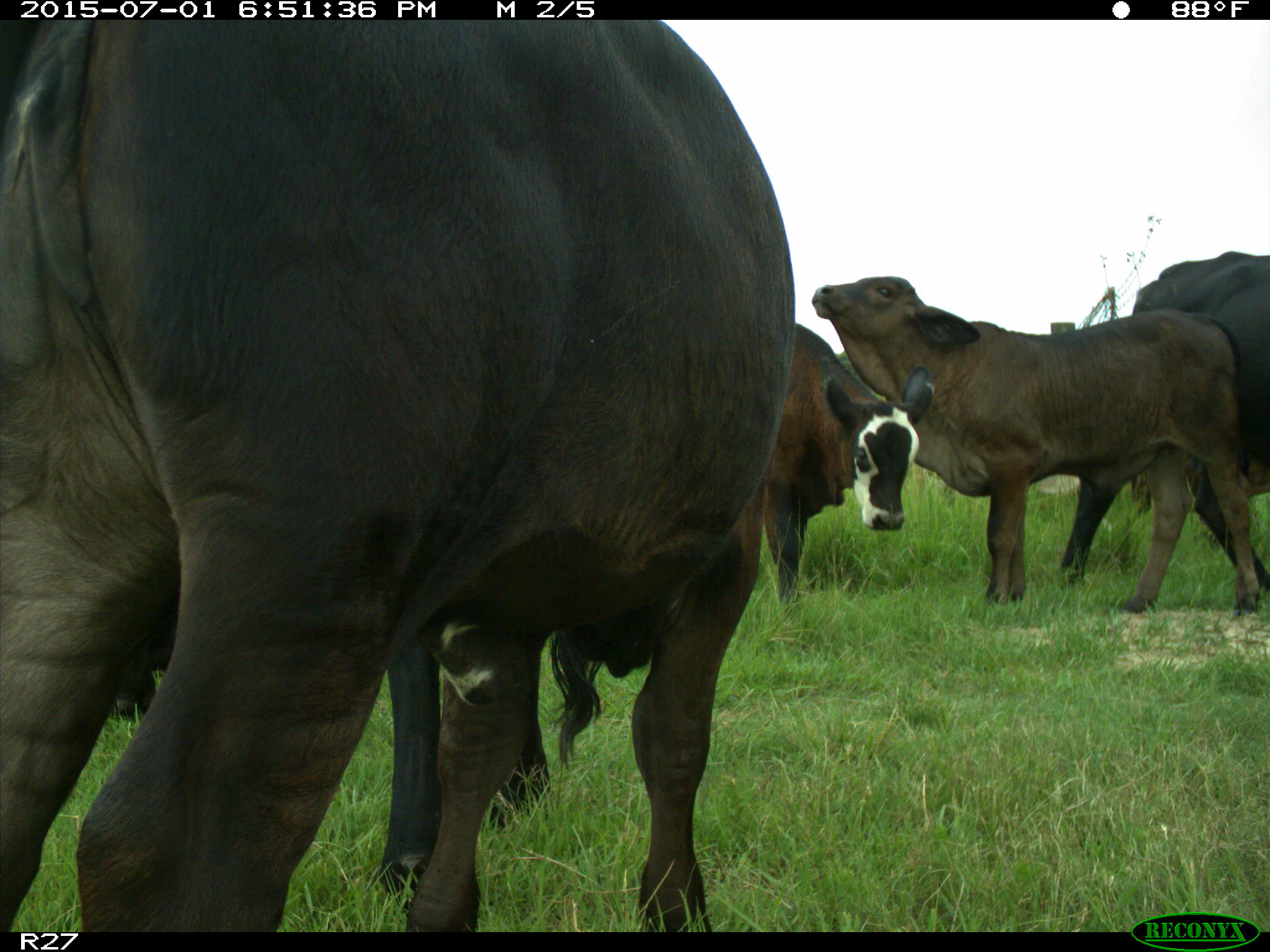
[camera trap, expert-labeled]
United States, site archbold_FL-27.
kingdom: Animalia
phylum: Chordata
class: Mammalia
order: Artiodactyla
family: Bovidae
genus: Bos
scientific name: Bos taurus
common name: domestic cow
Bos taurus (domestic cow).